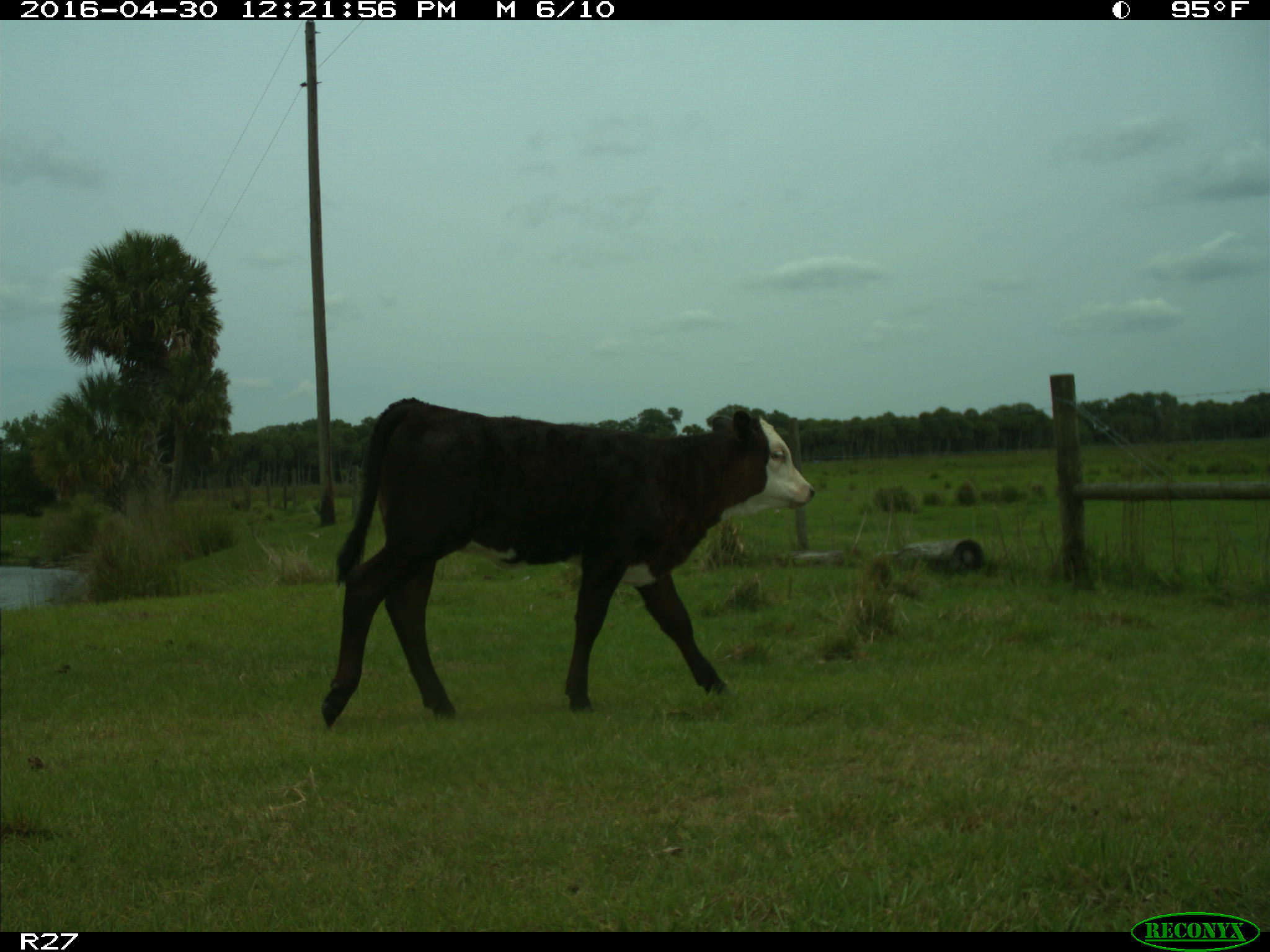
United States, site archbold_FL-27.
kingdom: Animalia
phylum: Chordata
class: Mammalia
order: Artiodactyla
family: Bovidae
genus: Bos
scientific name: Bos taurus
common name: domestic cow